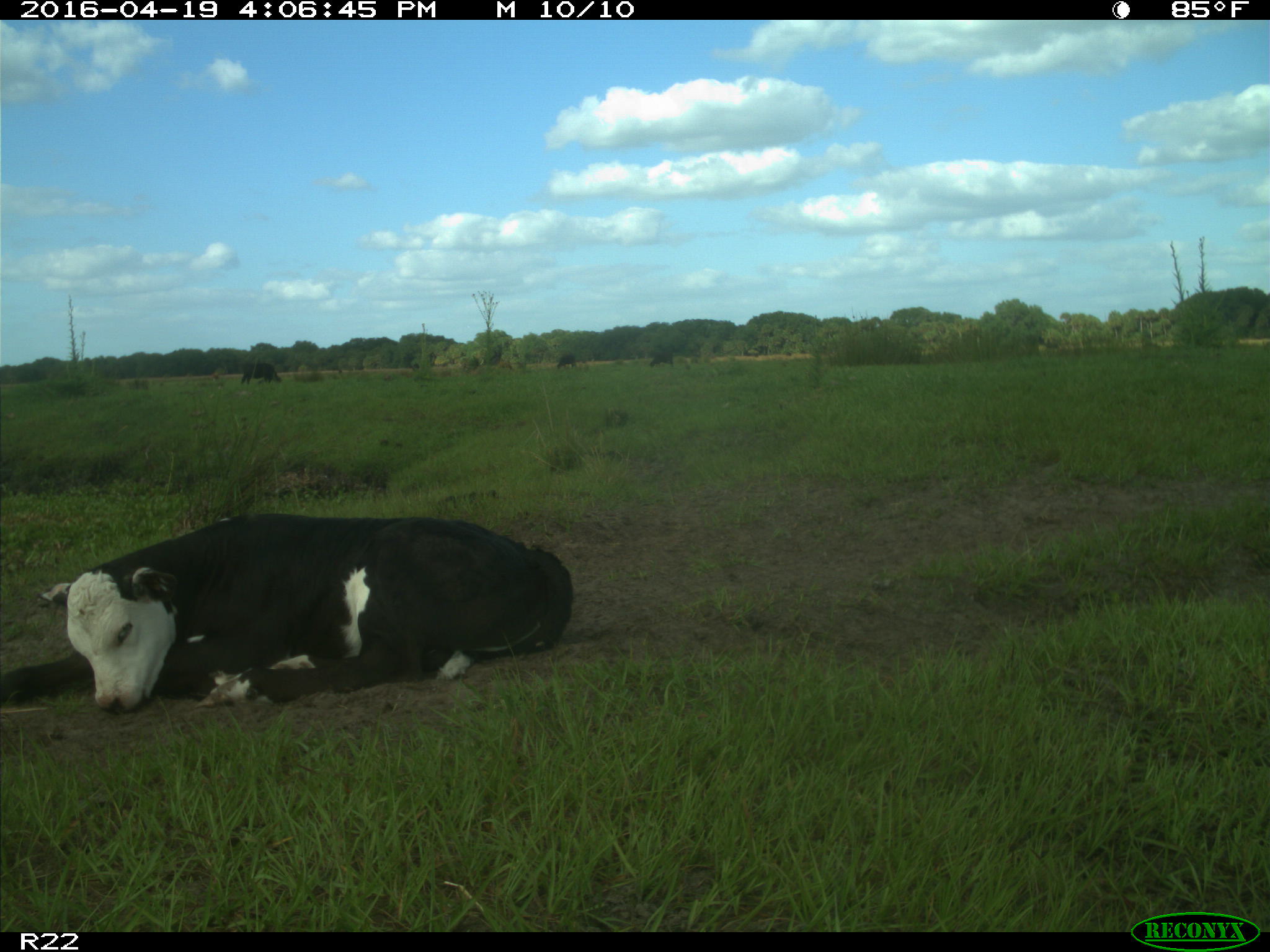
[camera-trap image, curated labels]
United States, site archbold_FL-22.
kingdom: Animalia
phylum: Chordata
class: Mammalia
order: Artiodactyla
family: Bovidae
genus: Bos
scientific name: Bos taurus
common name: domestic cow